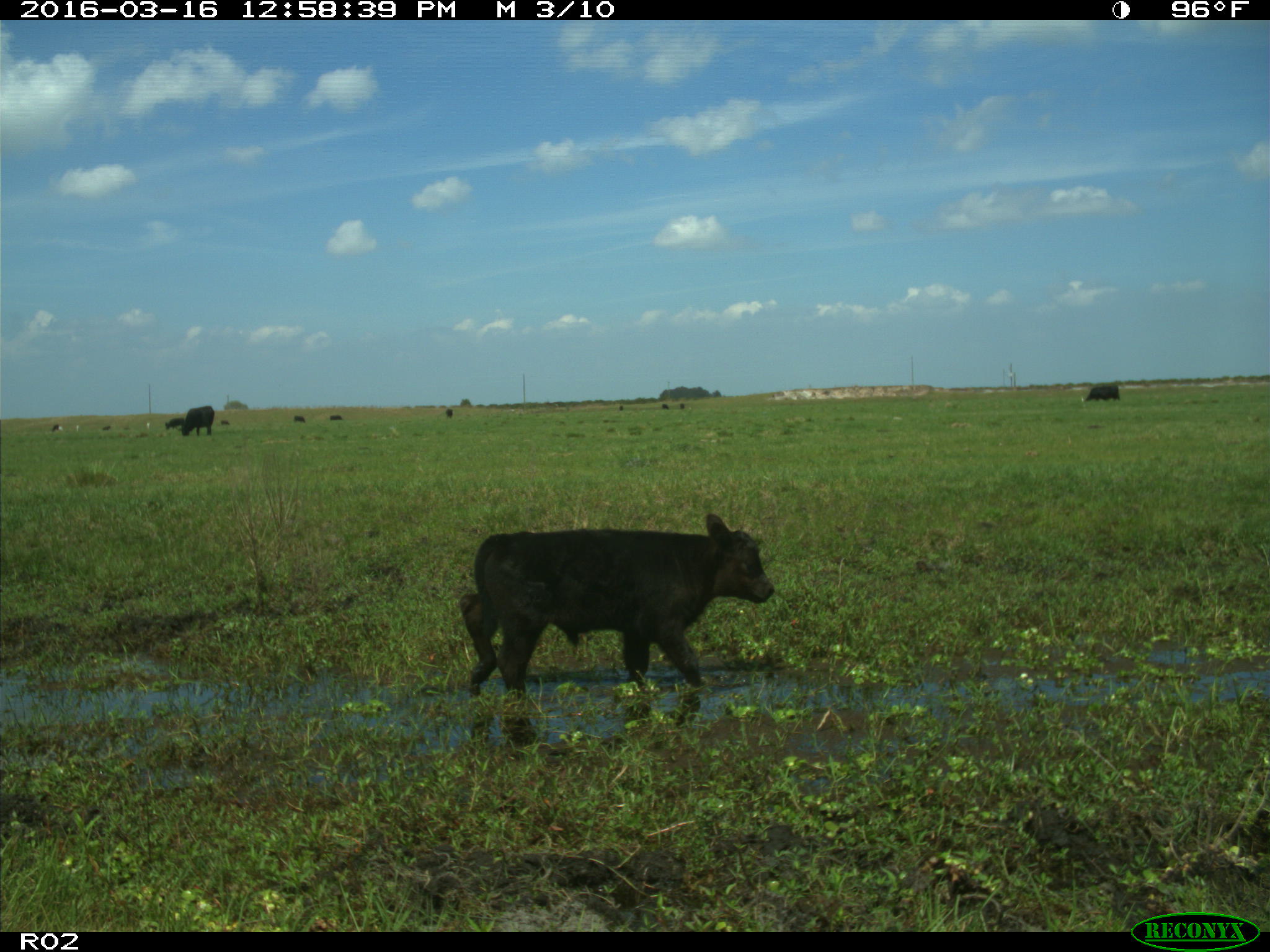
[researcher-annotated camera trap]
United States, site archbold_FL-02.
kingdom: Animalia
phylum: Chordata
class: Mammalia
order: Artiodactyla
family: Bovidae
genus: Bos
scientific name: Bos taurus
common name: domestic cow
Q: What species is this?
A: Bos taurus (domestic cow).